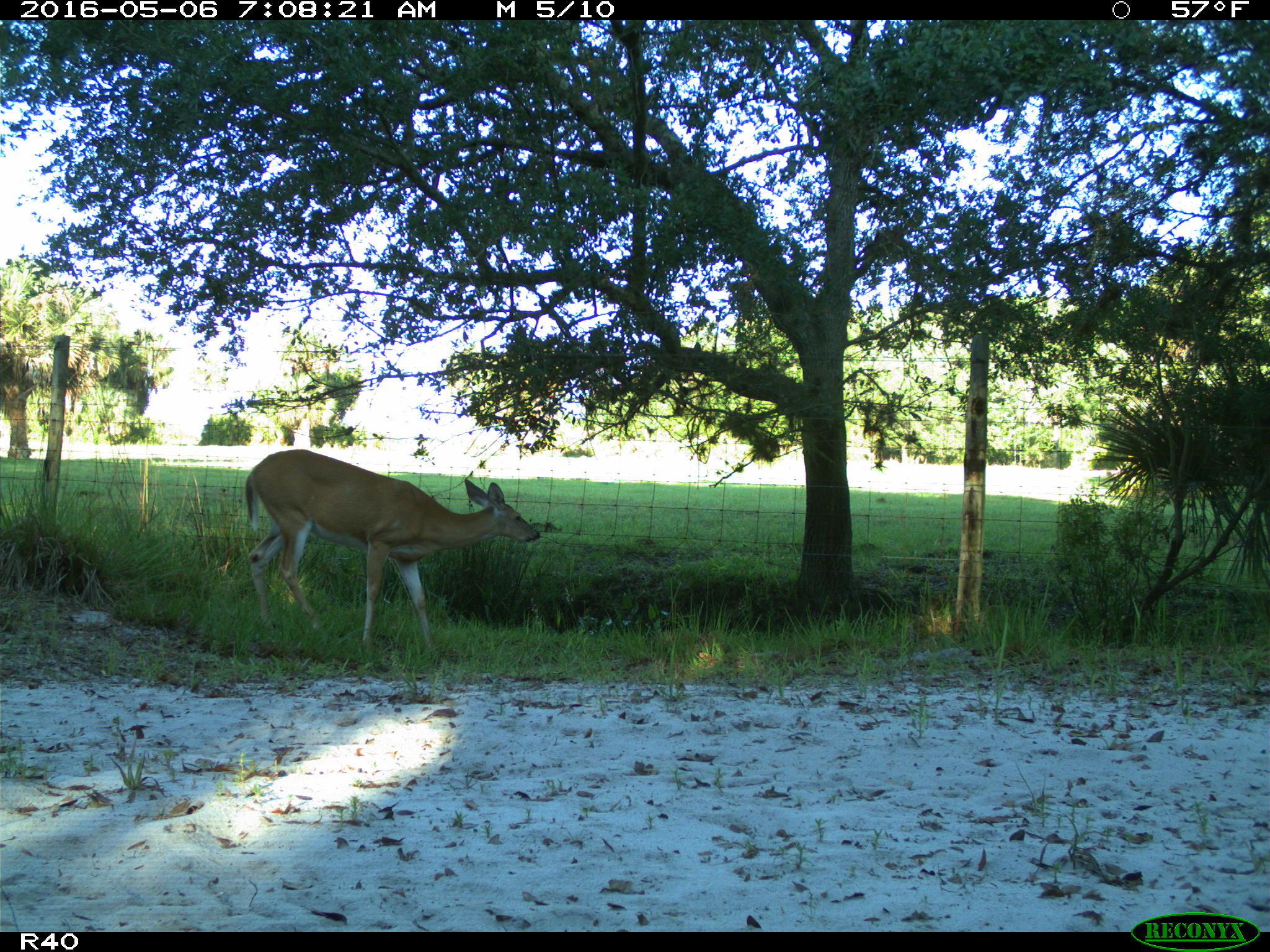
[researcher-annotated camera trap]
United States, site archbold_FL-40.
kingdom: Animalia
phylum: Chordata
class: Mammalia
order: Artiodactyla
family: Cervidae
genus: Odocoileus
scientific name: Odocoileus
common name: deer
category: unidentified deer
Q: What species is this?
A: Unidentified deer (deer) (Odocoileus).